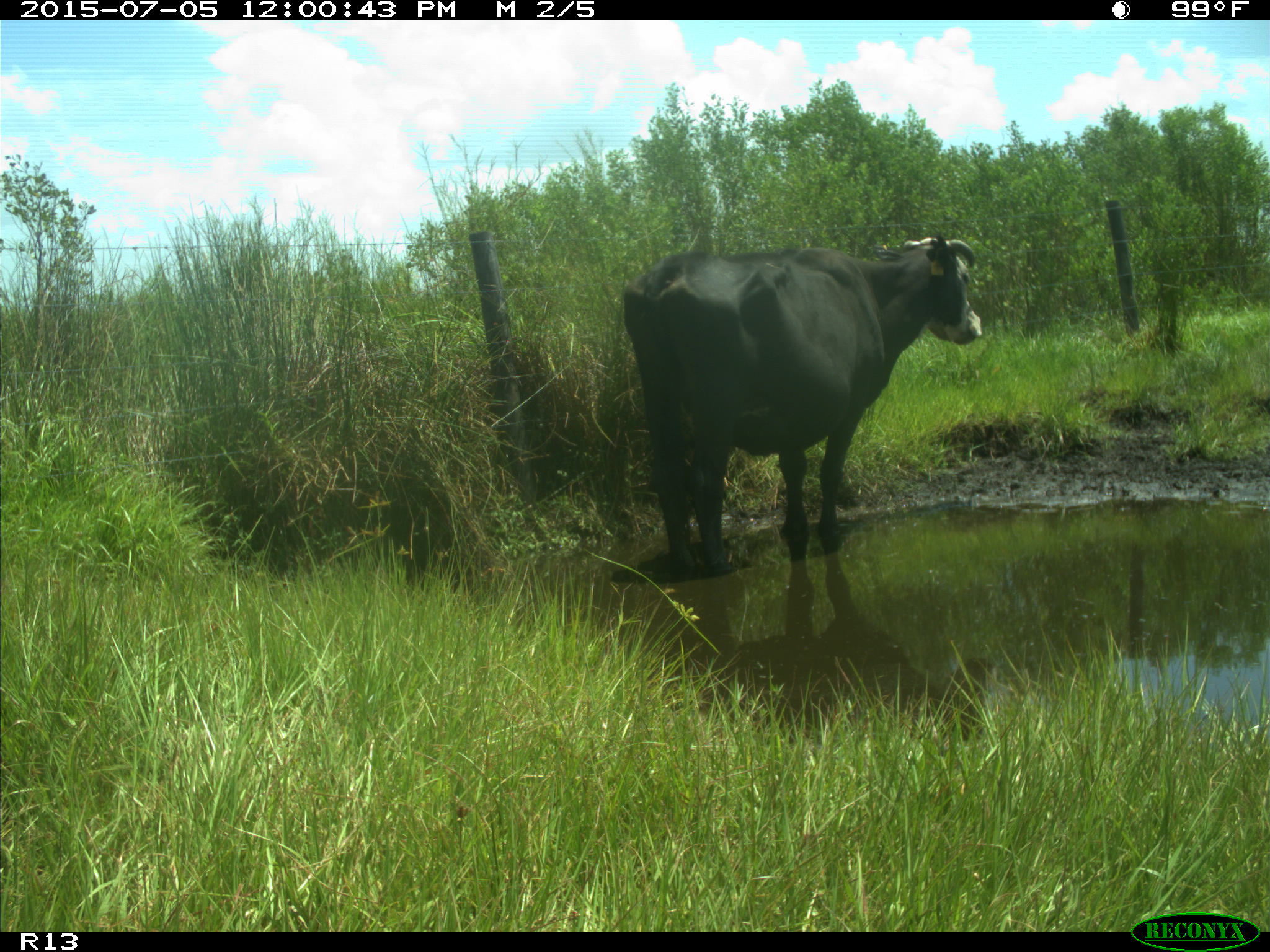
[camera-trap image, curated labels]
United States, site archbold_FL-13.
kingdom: Animalia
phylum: Chordata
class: Mammalia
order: Artiodactyla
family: Bovidae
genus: Bos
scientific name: Bos taurus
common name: domestic cow